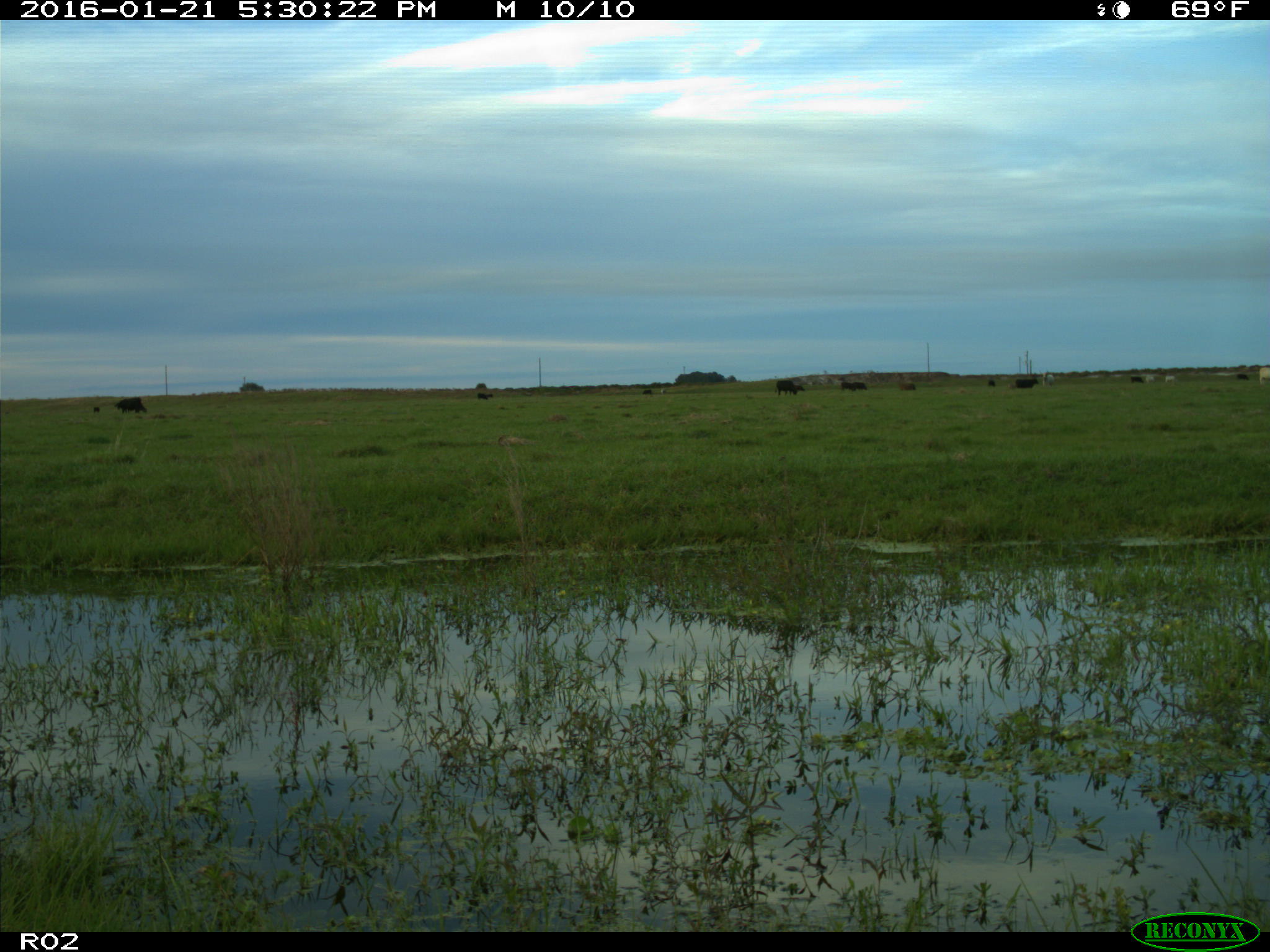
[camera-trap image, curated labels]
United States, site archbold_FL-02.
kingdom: Animalia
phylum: Chordata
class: Mammalia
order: Artiodactyla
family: Bovidae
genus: Bos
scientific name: Bos taurus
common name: domestic cow